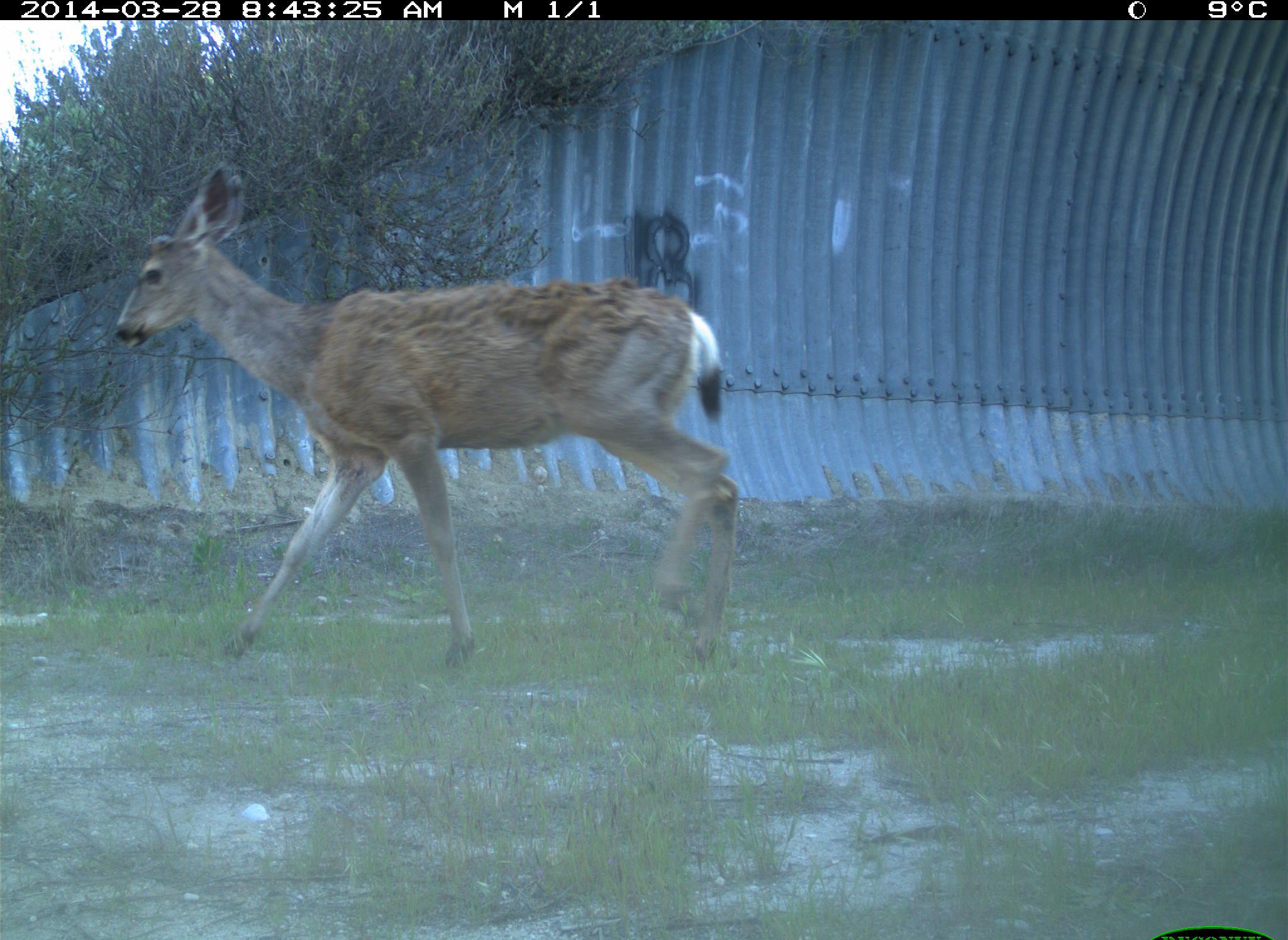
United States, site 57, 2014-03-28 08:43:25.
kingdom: Animalia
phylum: Chordata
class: Mammalia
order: Artiodactyla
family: Cervidae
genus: Odocoileus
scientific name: Odocoileus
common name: deer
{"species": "deer (Odocoileus)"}